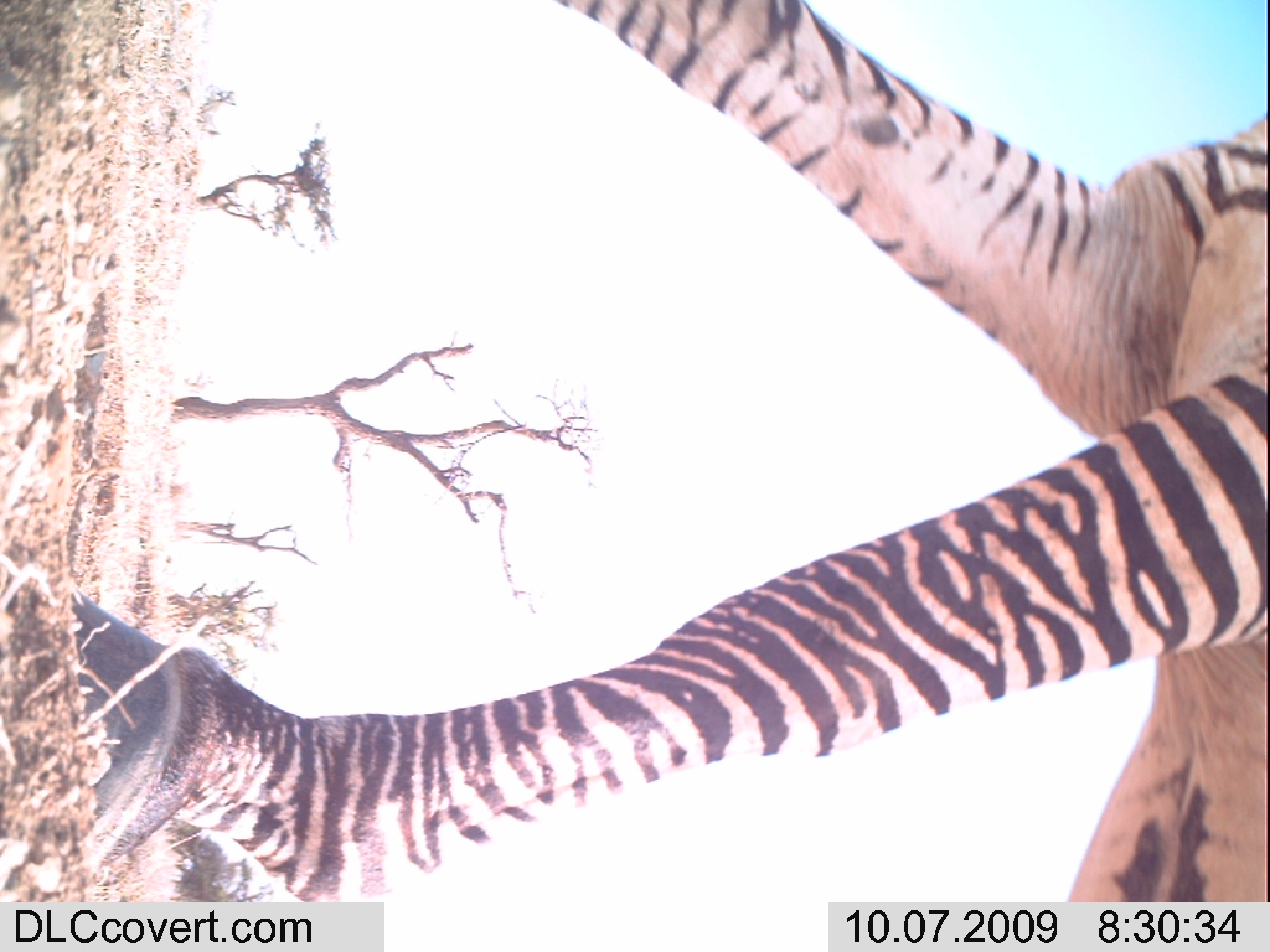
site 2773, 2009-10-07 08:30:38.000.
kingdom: Animalia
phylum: Chordata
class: Mammalia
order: Perissodactyla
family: Equidae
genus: Equus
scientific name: Equus quagga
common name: plains zebra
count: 1